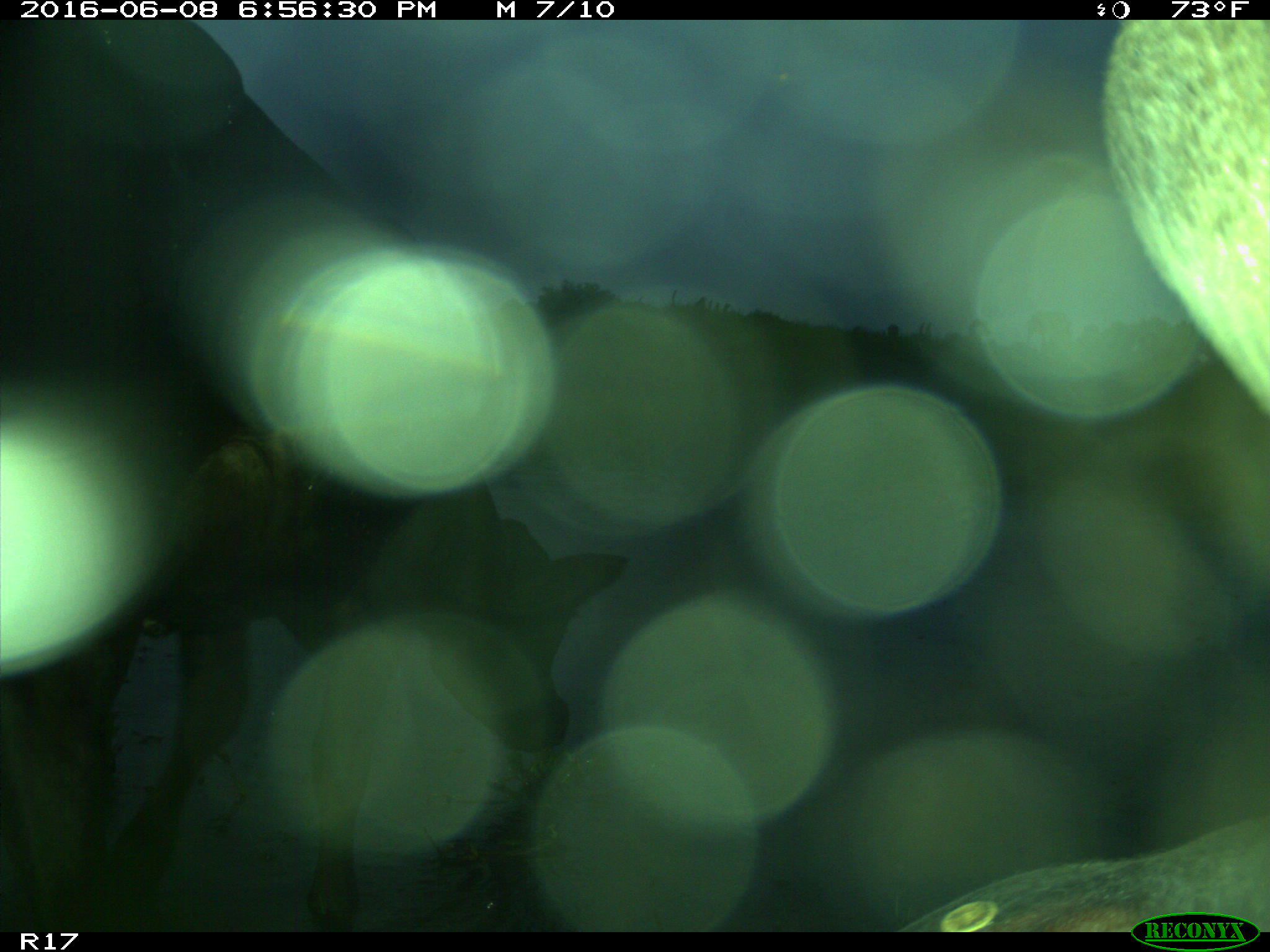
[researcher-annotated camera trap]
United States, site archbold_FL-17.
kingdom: Animalia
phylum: Chordata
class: Mammalia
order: Artiodactyla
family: Bovidae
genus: Bos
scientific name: Bos taurus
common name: domestic cow